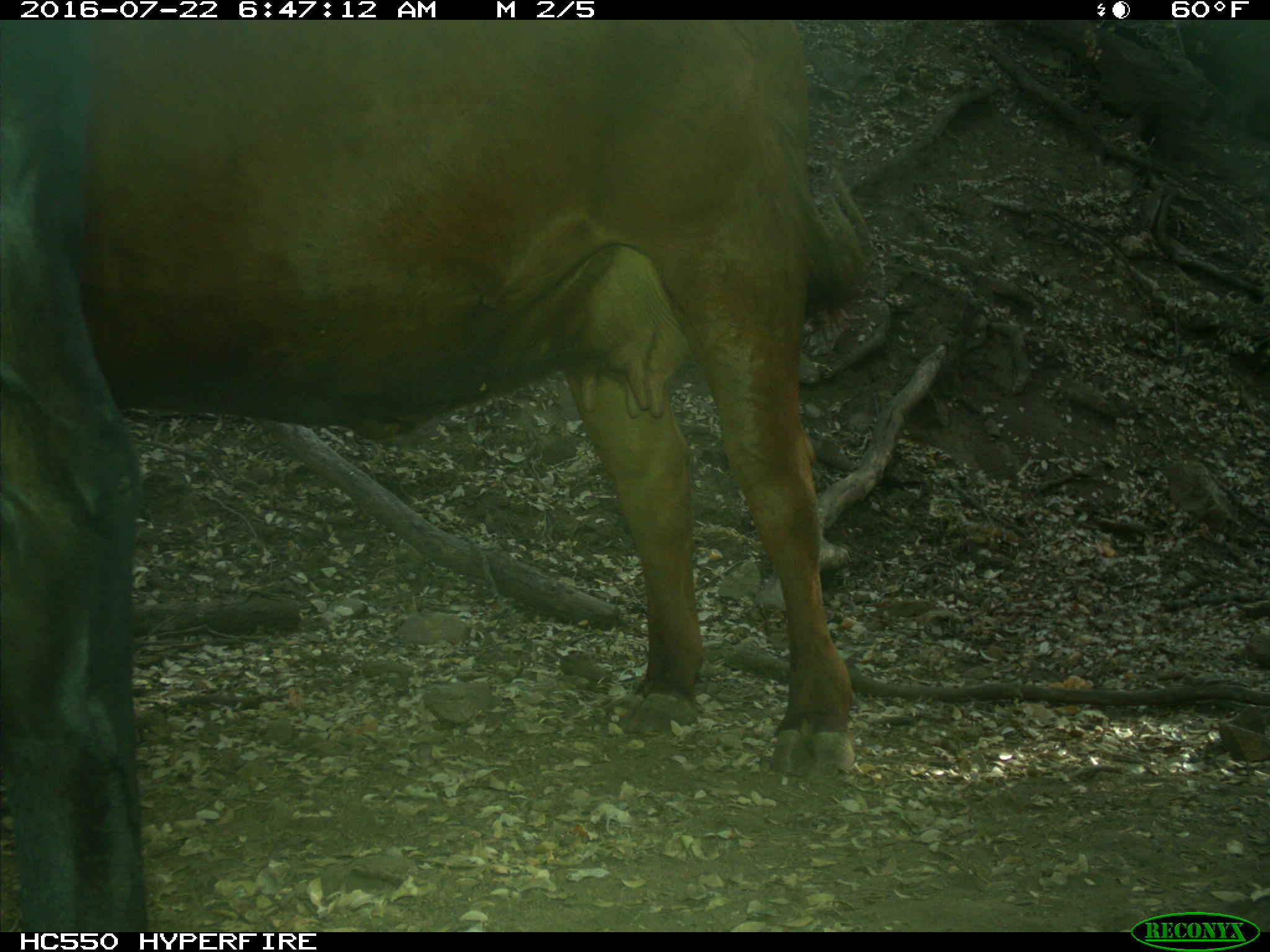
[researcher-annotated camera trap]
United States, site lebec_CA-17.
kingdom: Animalia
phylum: Chordata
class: Mammalia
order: Artiodactyla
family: Bovidae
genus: Bos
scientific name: Bos taurus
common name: domestic cow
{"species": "Bos taurus (domestic cow)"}